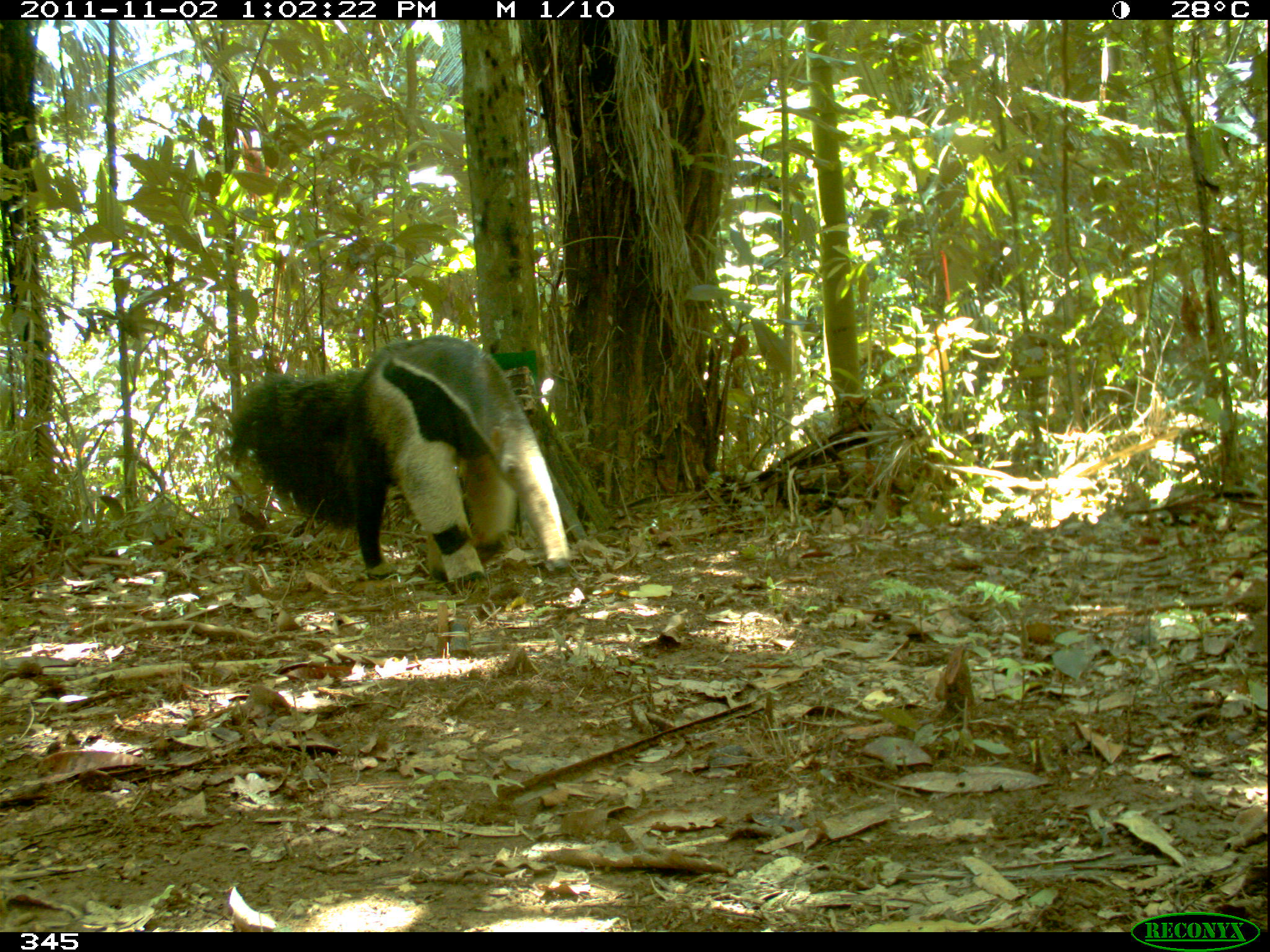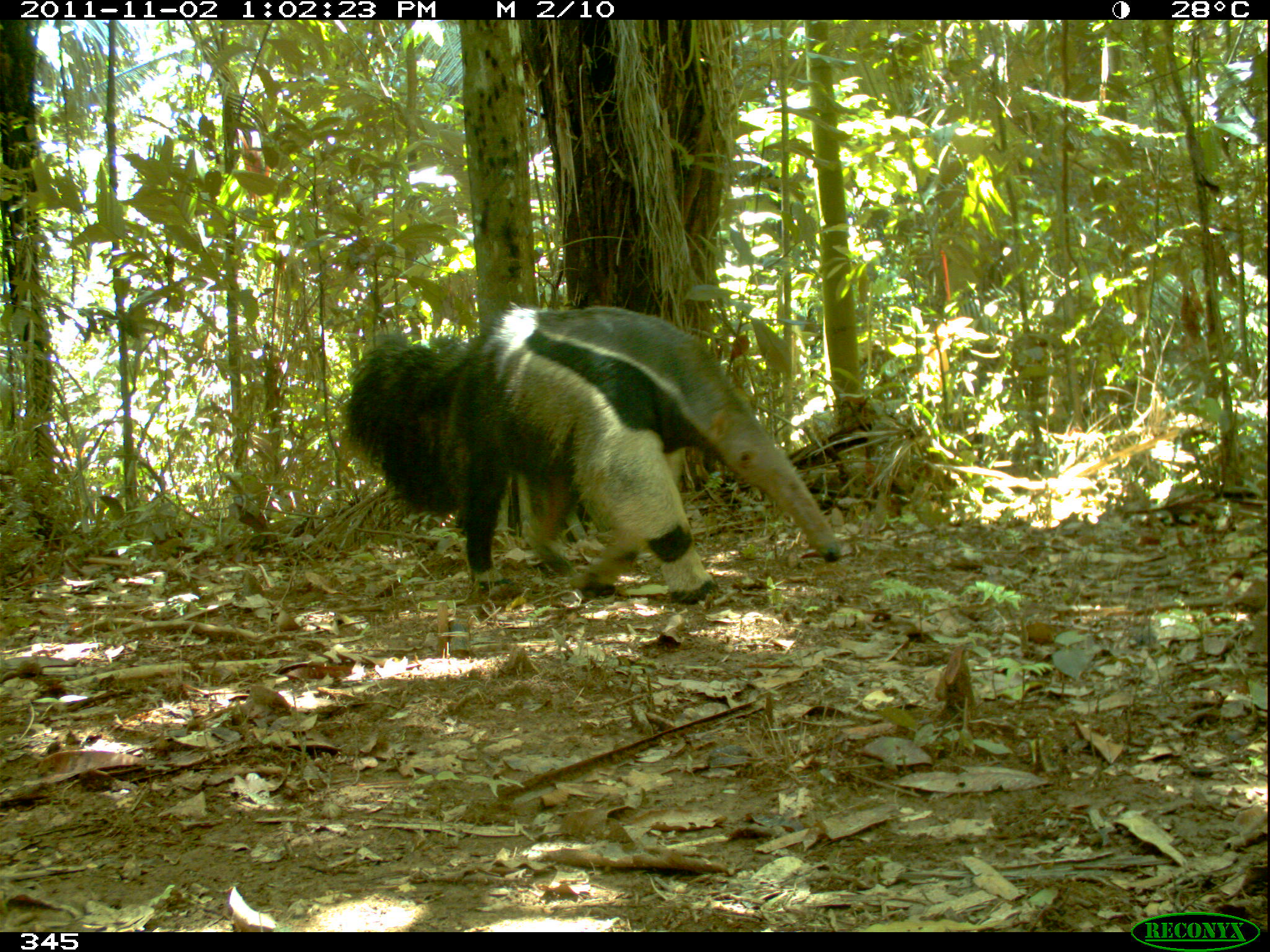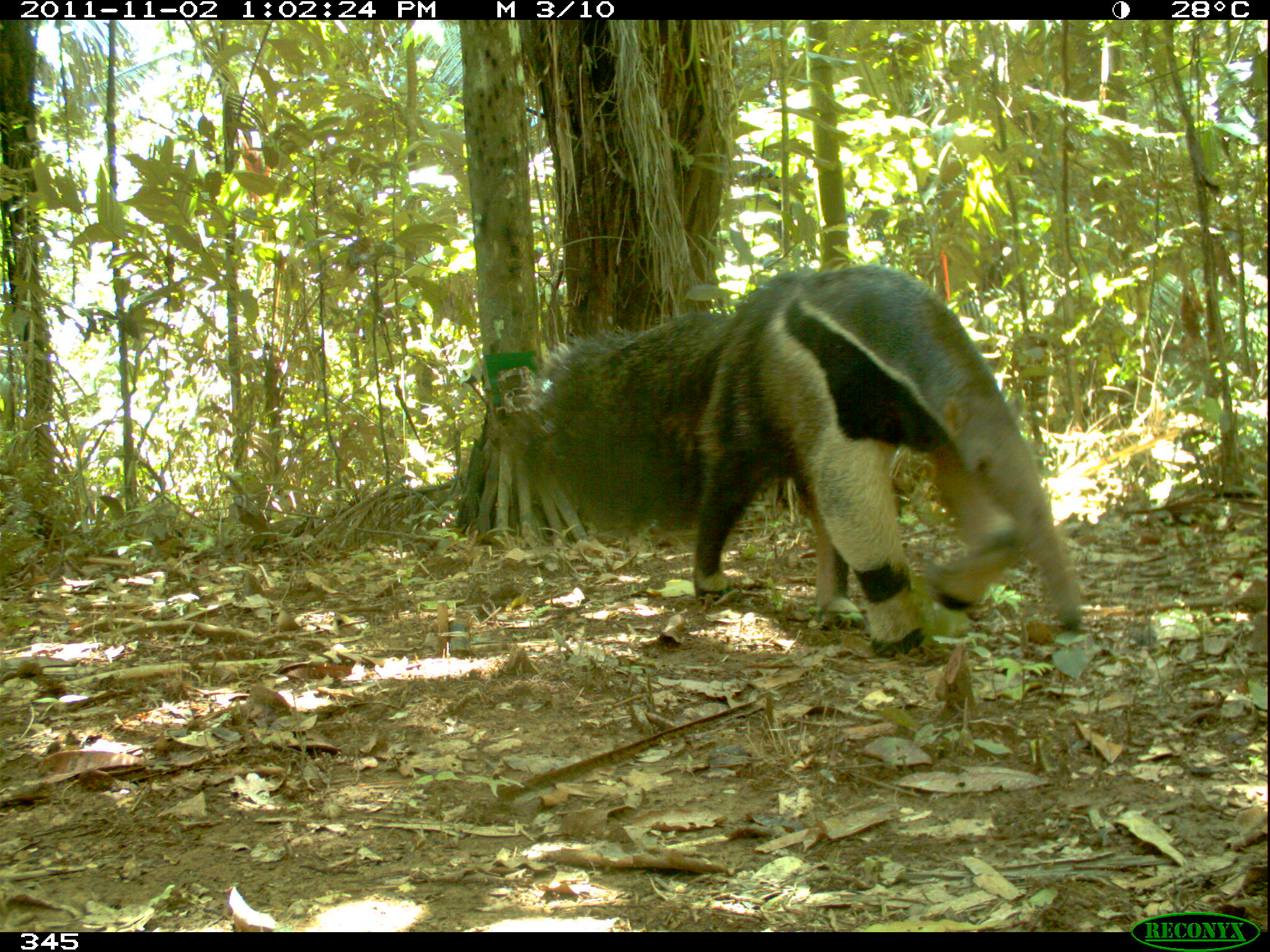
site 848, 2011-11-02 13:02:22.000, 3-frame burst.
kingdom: Animalia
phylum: Chordata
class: Mammalia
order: Pilosa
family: Myrmecophagidae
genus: Myrmecophaga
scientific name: Myrmecophaga tridactyla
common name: giant anteater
Myrmecophaga tridactyla (giant anteater).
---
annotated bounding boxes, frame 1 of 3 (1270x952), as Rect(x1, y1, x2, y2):
myrmecophaga tridactyla: Rect(226, 335, 574, 590)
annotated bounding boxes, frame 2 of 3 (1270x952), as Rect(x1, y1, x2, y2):
myrmecophaga tridactyla: Rect(342, 301, 842, 605)